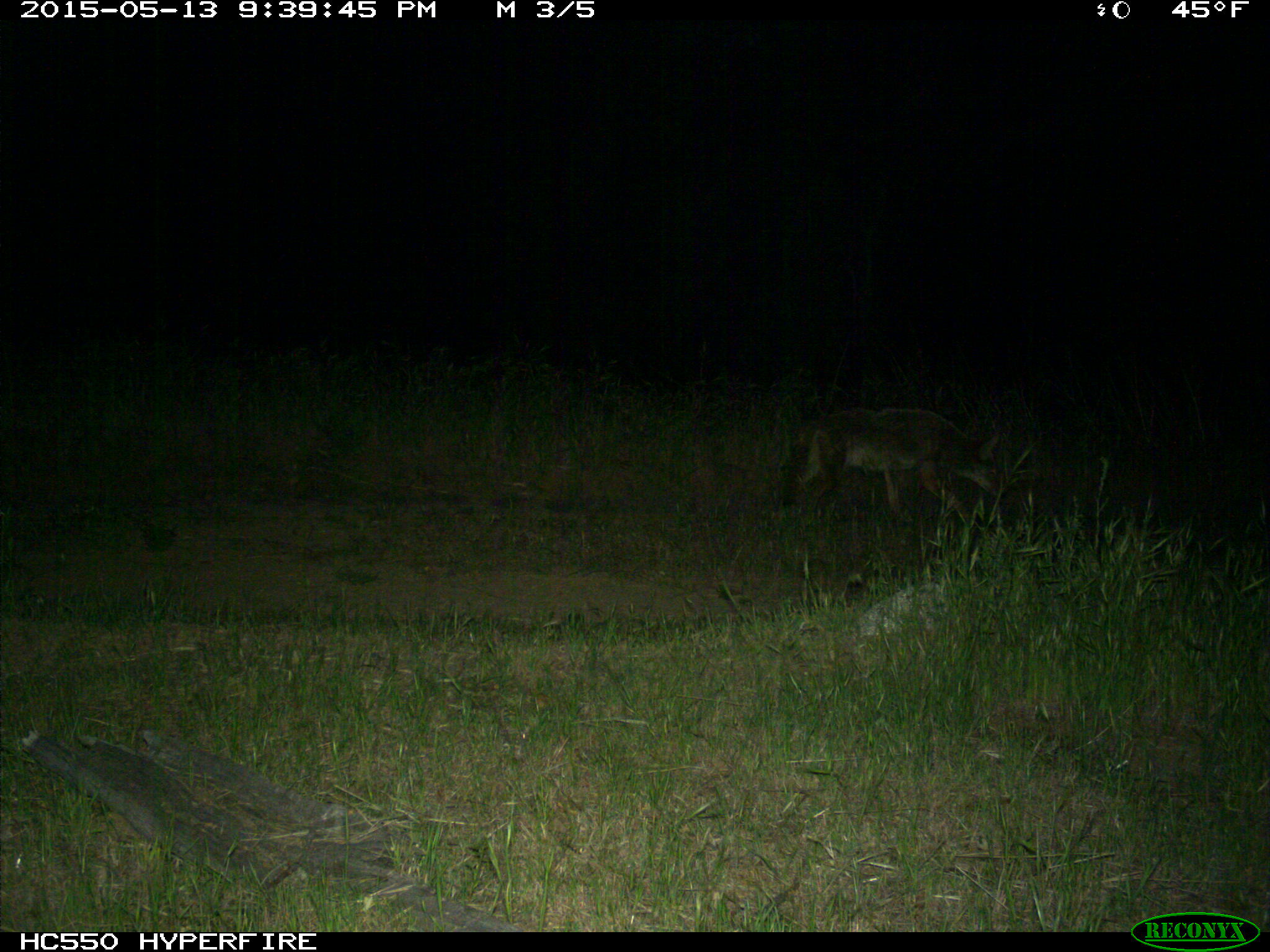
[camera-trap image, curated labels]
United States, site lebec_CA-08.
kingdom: Animalia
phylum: Chordata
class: Mammalia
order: Carnivora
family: Canidae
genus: Canis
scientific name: Canis latrans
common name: coyote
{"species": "Canis latrans (coyote)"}